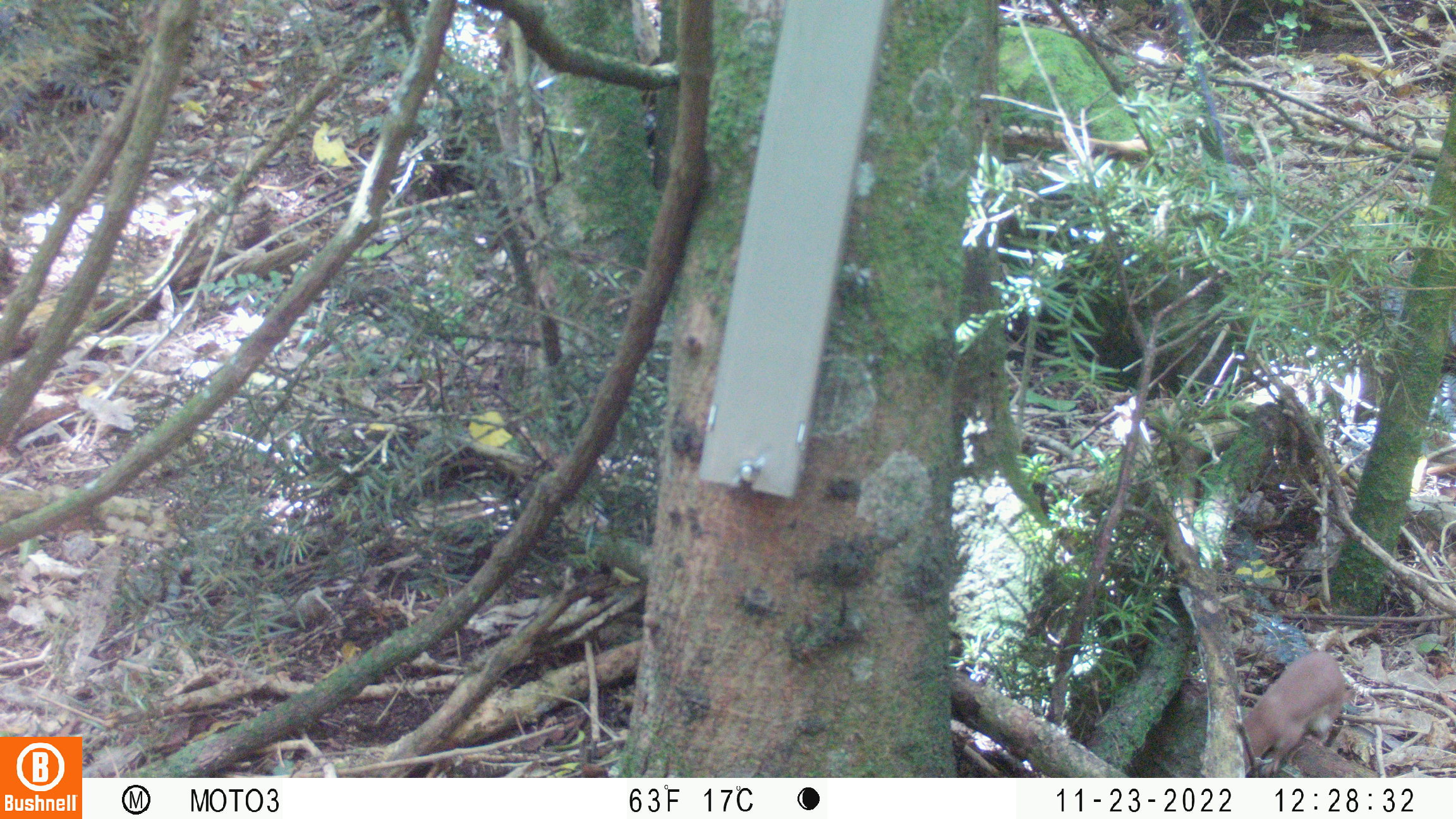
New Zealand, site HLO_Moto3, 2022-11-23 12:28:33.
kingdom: Animalia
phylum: Chordata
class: Mammalia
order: Carnivora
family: Mustelidae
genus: Mustela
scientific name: Mustela erminea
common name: stoat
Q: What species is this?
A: Stoat (Mustela erminea).